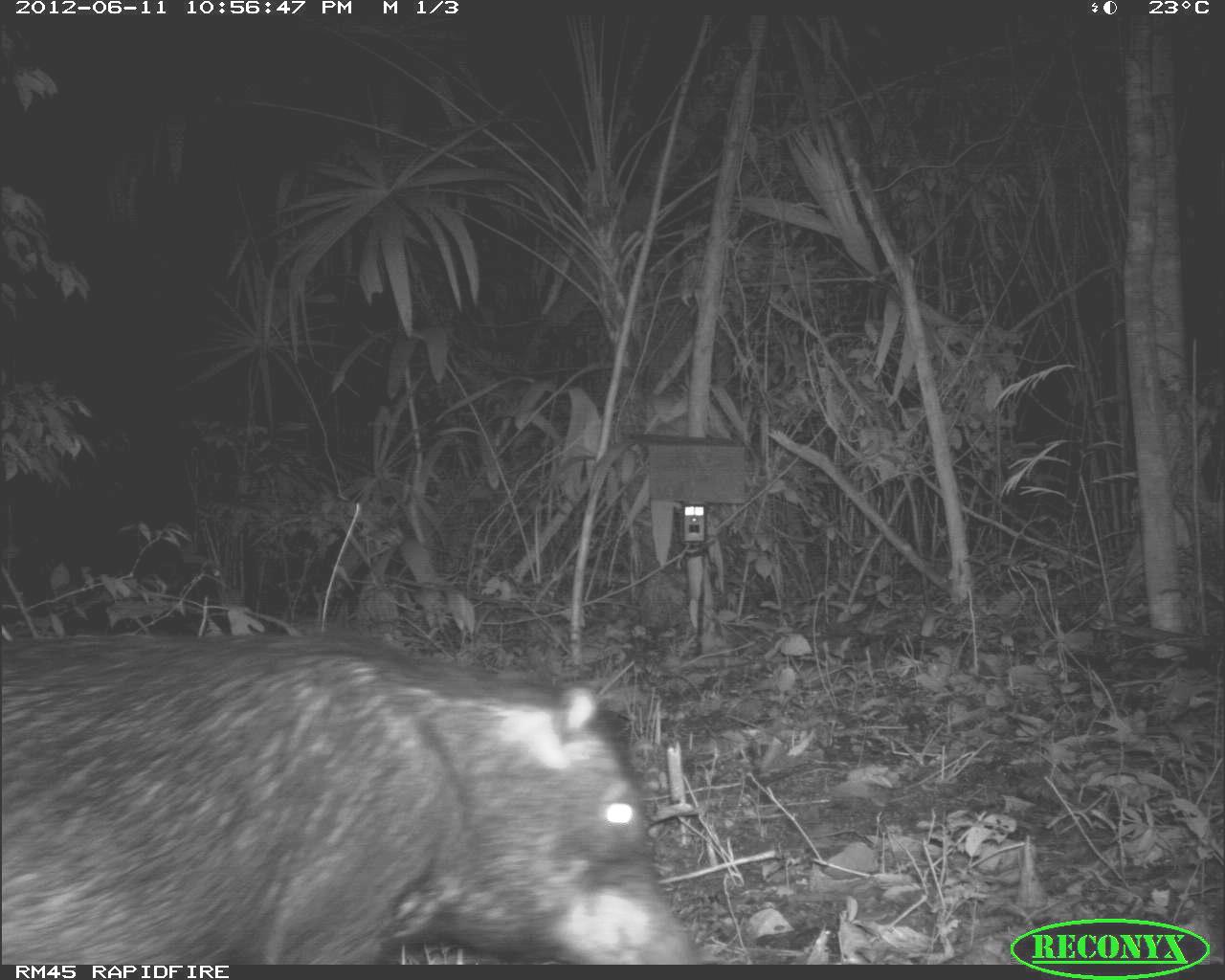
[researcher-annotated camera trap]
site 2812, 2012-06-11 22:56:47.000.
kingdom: Animalia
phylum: Chordata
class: Mammalia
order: Artiodactyla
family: Tayassuidae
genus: Tayassu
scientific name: Tayassu pecari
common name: white-lipped peccary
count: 18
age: adult